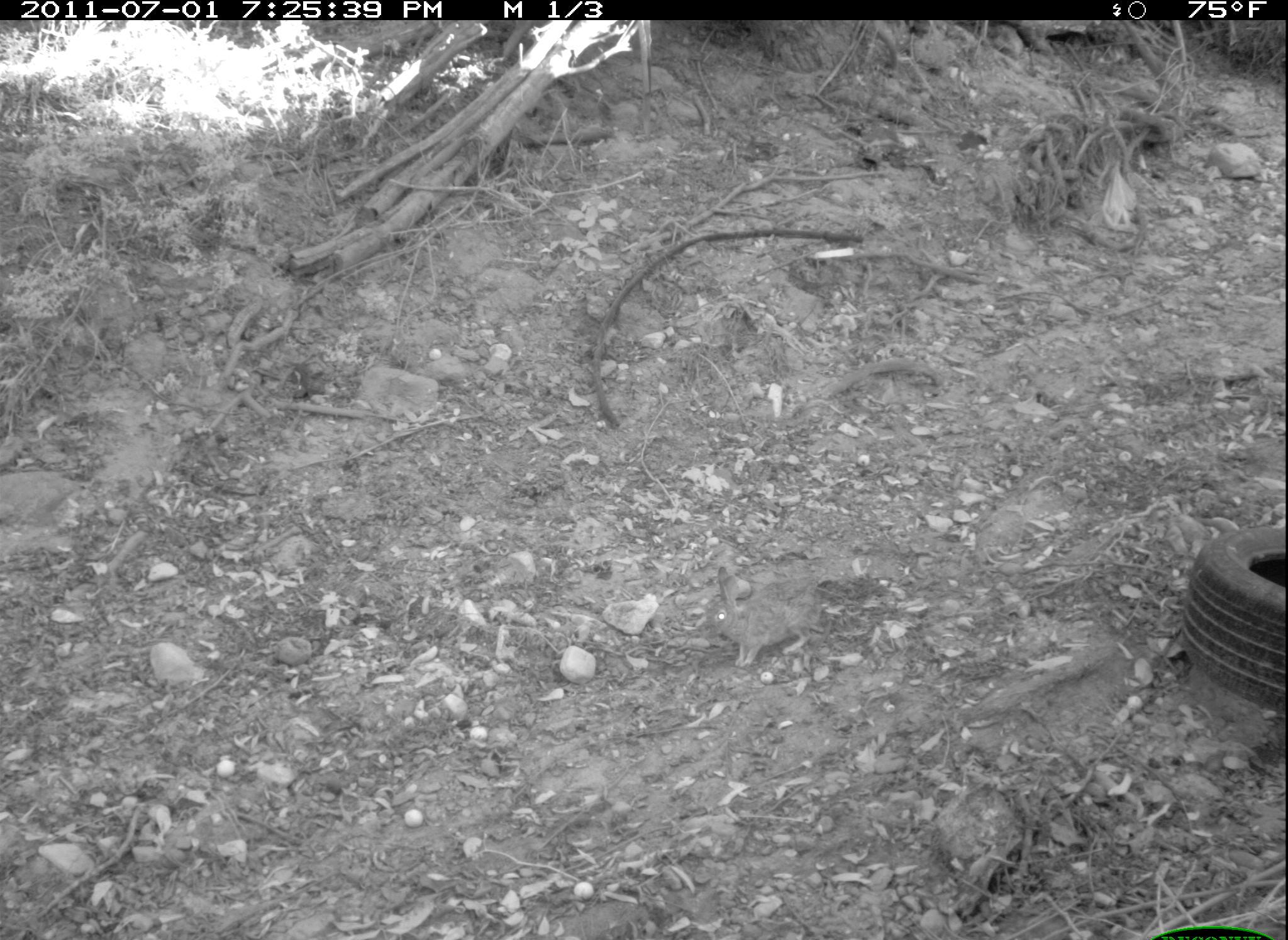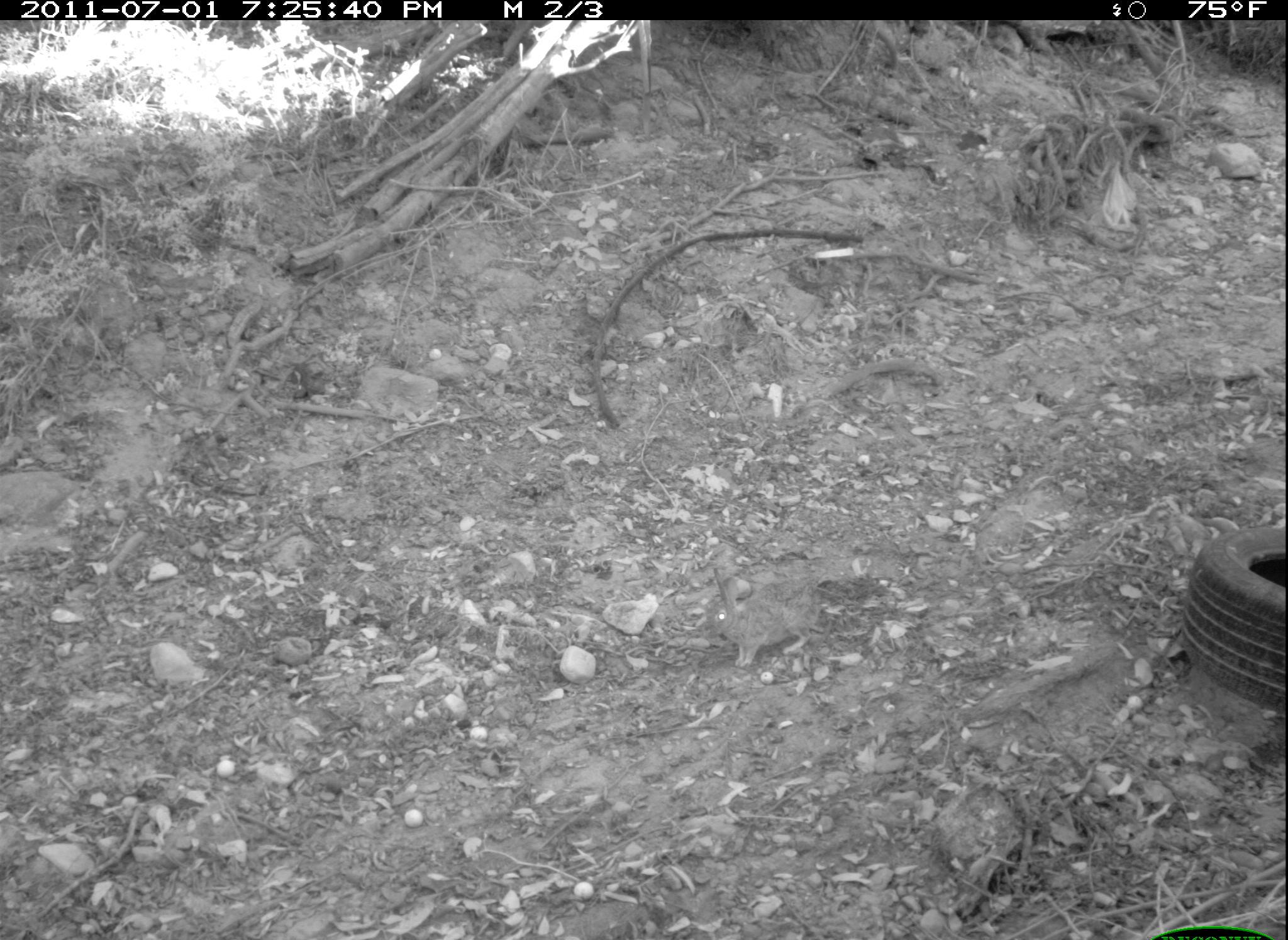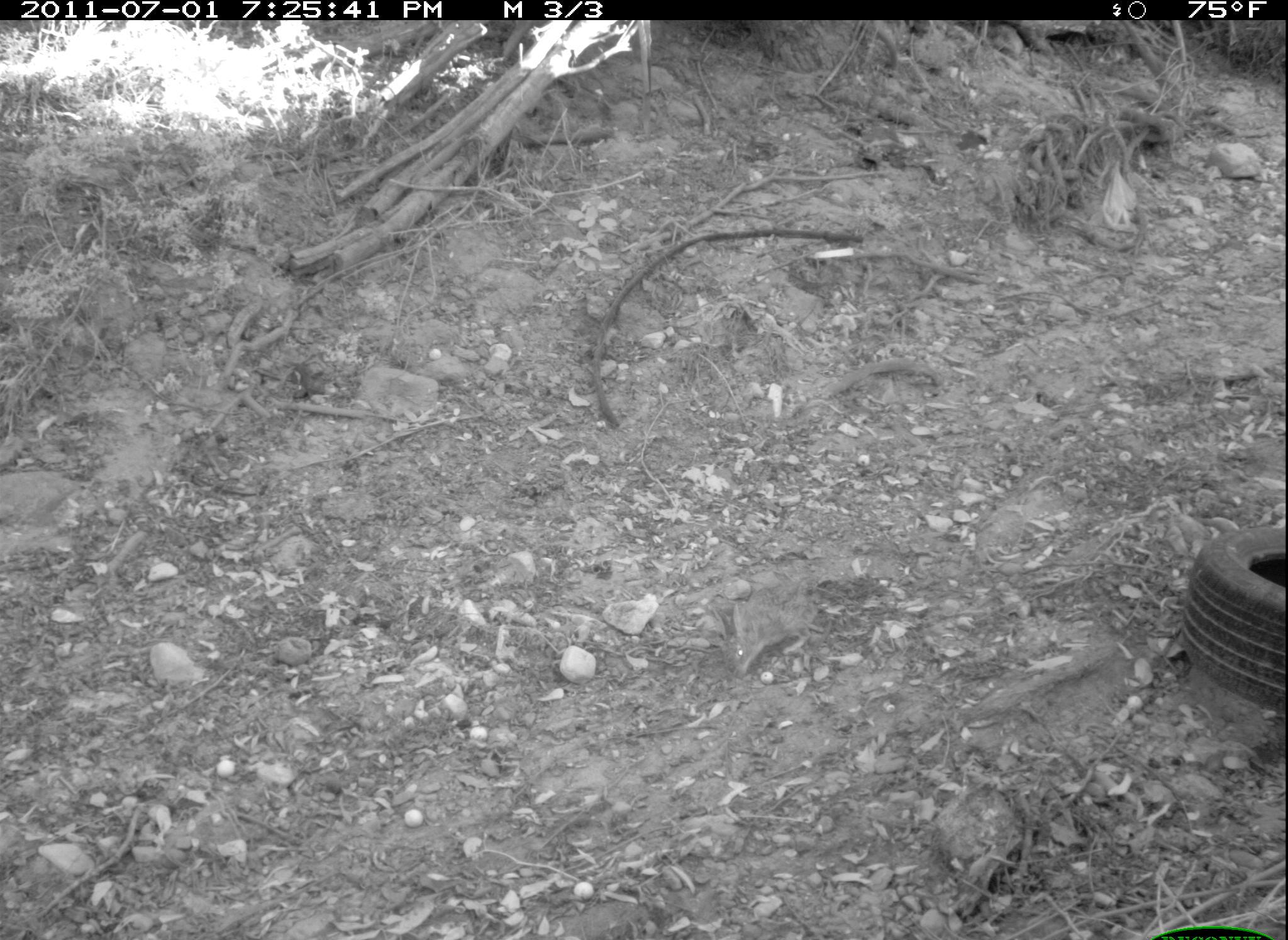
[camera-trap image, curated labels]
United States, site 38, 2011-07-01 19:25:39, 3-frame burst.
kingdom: Animalia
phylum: Chordata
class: Mammalia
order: Lagomorpha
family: Leporidae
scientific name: Leporidae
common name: rabbits and hares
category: rabbit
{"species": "rabbit (rabbits and hares) (Leporidae)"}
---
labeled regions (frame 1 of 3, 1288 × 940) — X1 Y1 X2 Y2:
rabbit: 696 551 834 683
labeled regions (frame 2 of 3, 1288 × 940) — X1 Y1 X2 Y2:
rabbit: 698 561 827 674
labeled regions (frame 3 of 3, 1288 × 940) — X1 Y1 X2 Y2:
rabbit: 704 578 829 685